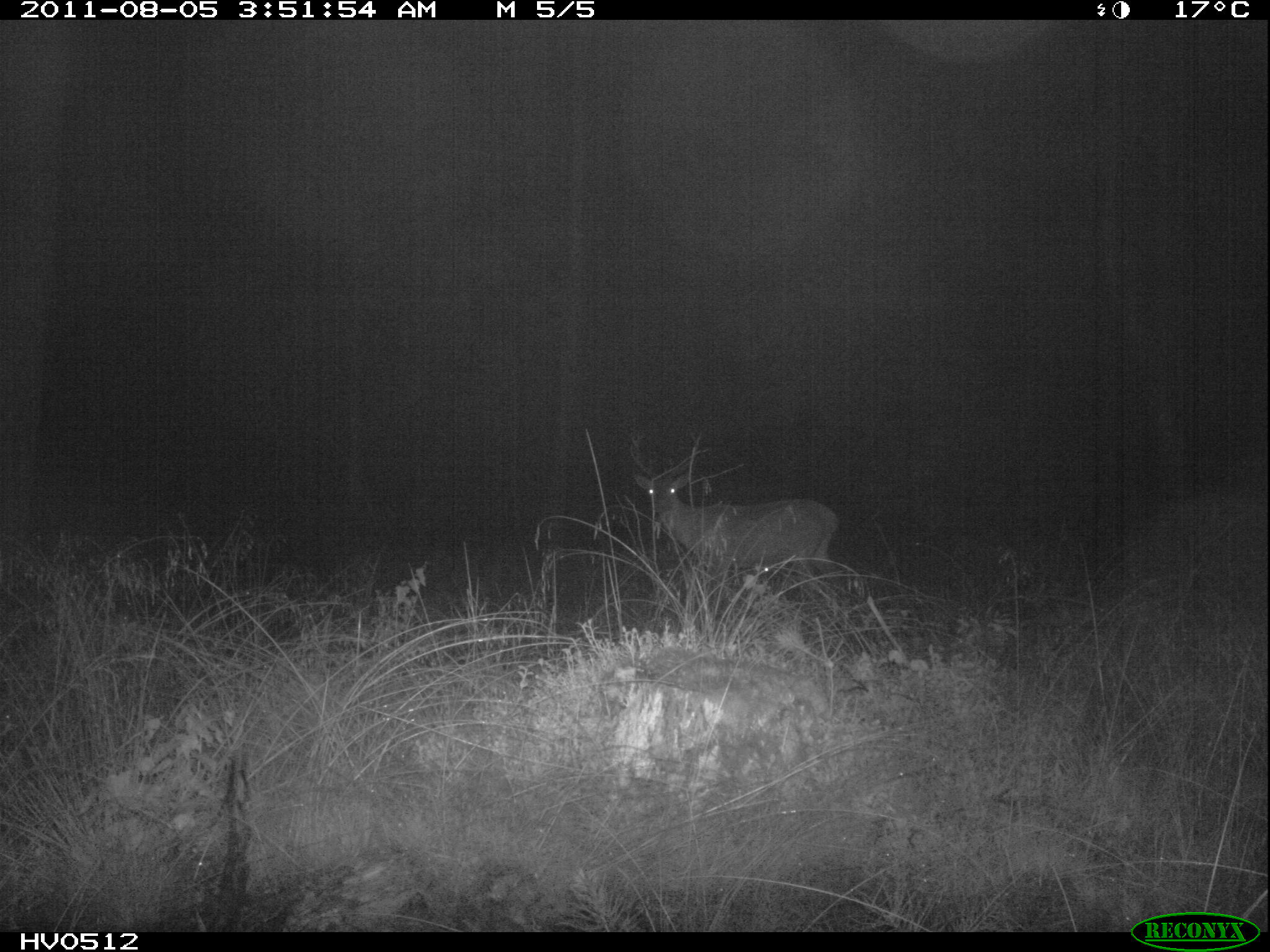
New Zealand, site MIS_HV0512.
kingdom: Animalia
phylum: Chordata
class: Mammalia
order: Artiodactyla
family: Cervidae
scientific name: Cervidae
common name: deer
Deer (Cervidae).